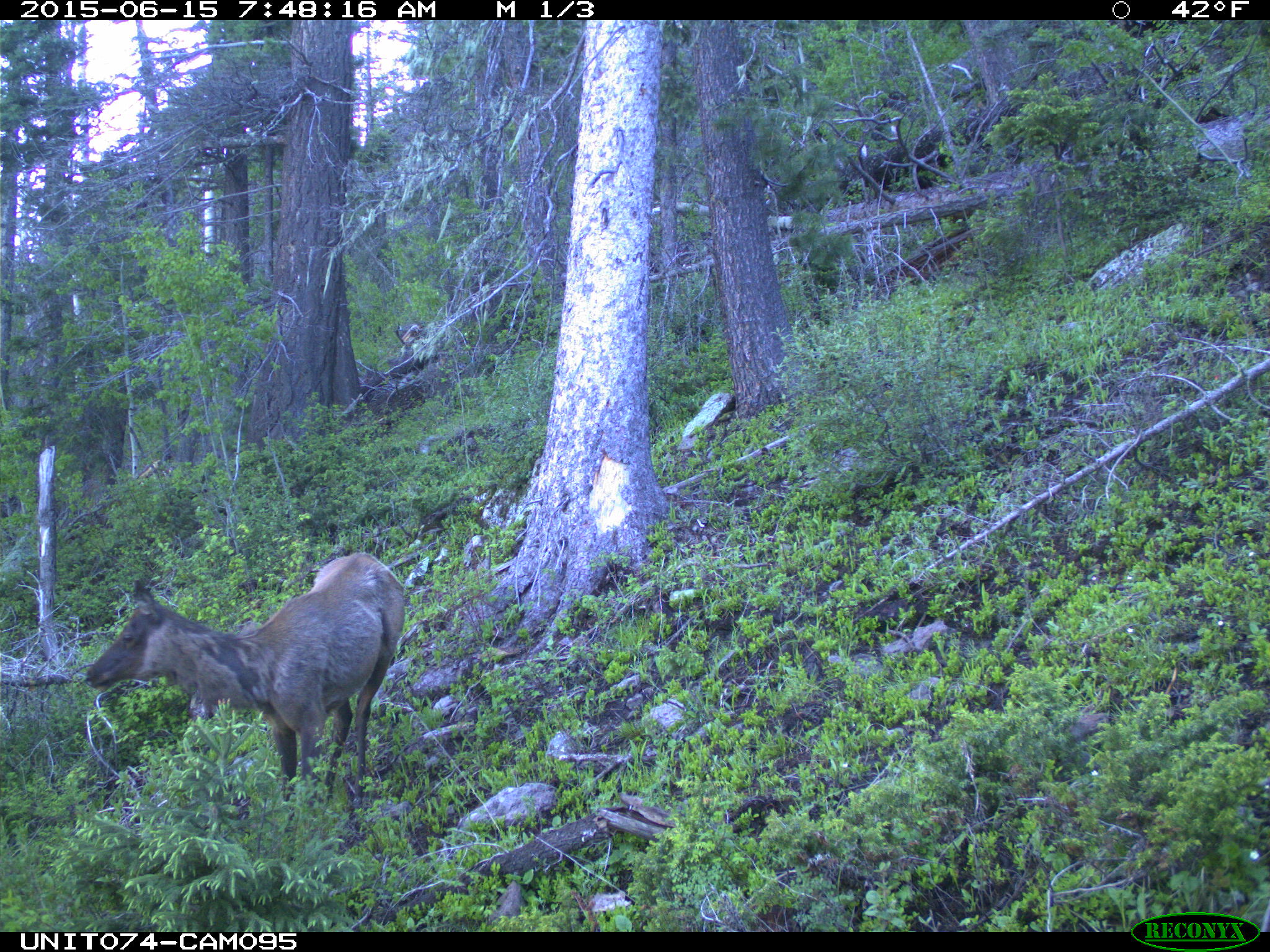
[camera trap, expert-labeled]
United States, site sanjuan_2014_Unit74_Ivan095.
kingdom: Animalia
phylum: Chordata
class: Mammalia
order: Artiodactyla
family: Cervidae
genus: Cervus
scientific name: Cervus elaphus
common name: red deer